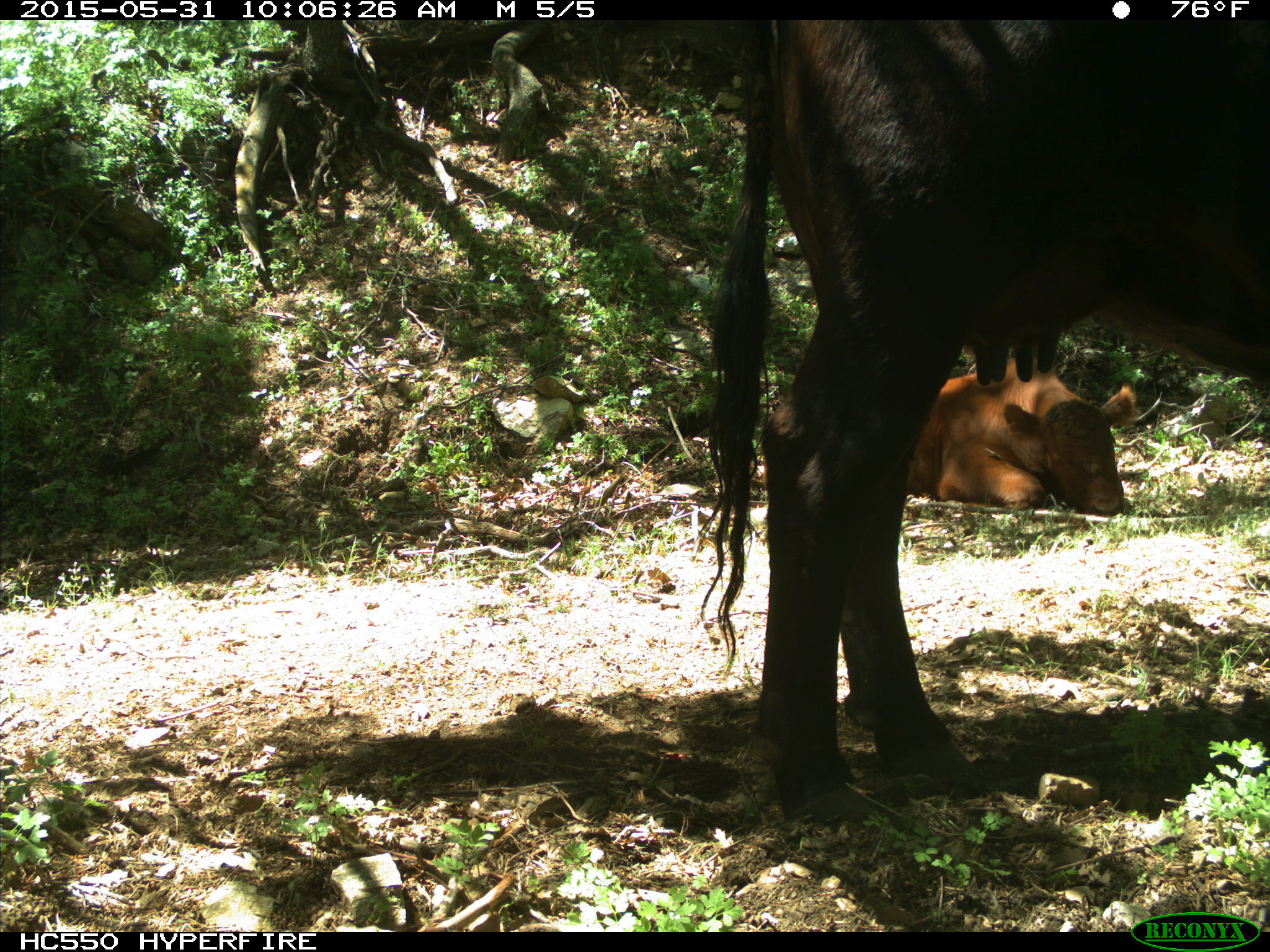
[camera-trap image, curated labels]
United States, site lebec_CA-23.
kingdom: Animalia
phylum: Chordata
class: Mammalia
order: Artiodactyla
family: Bovidae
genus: Bos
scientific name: Bos taurus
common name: domestic cow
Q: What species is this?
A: Bos taurus (domestic cow).